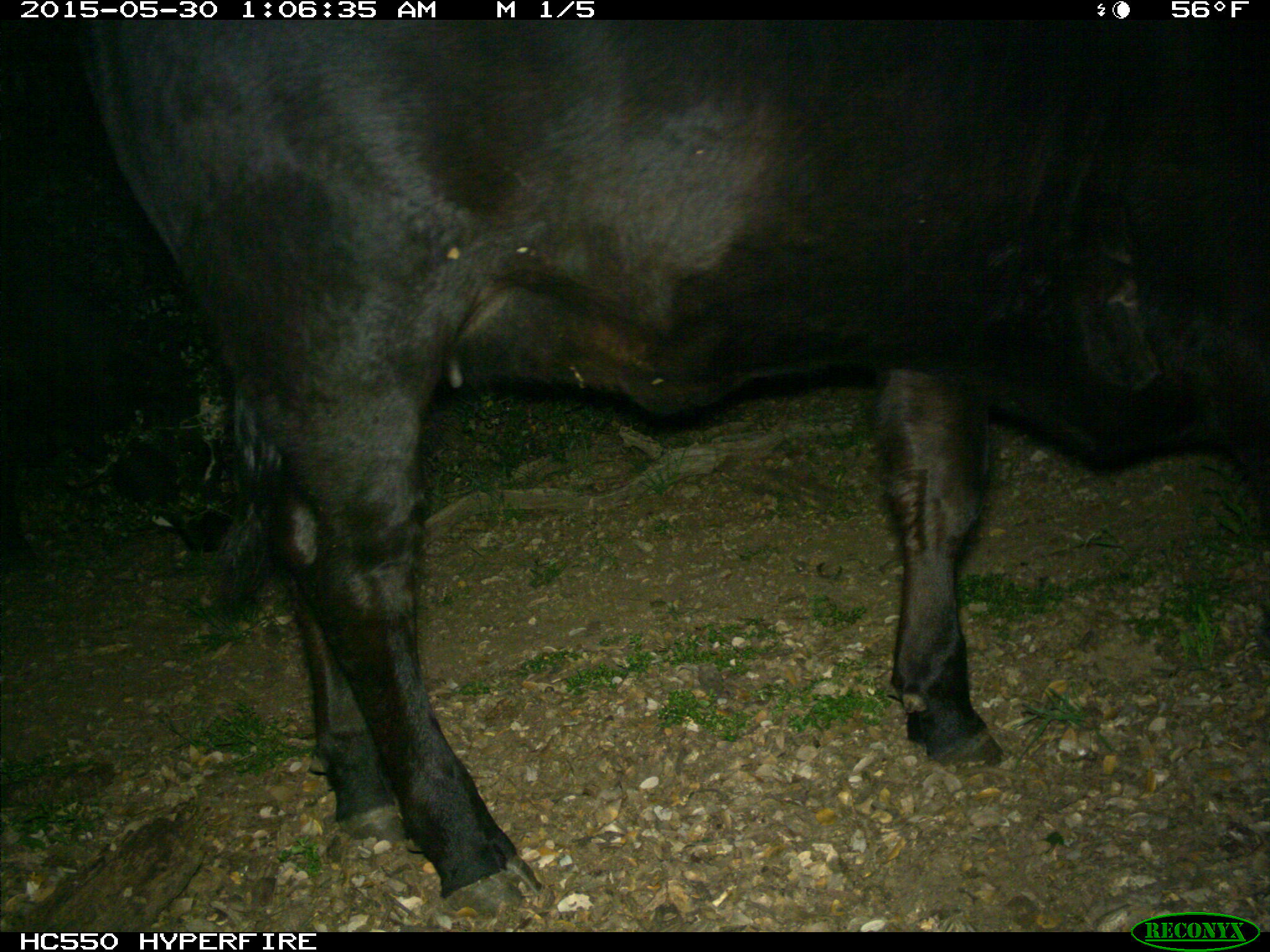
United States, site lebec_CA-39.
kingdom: Animalia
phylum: Chordata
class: Mammalia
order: Artiodactyla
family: Bovidae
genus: Bos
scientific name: Bos taurus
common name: domestic cow